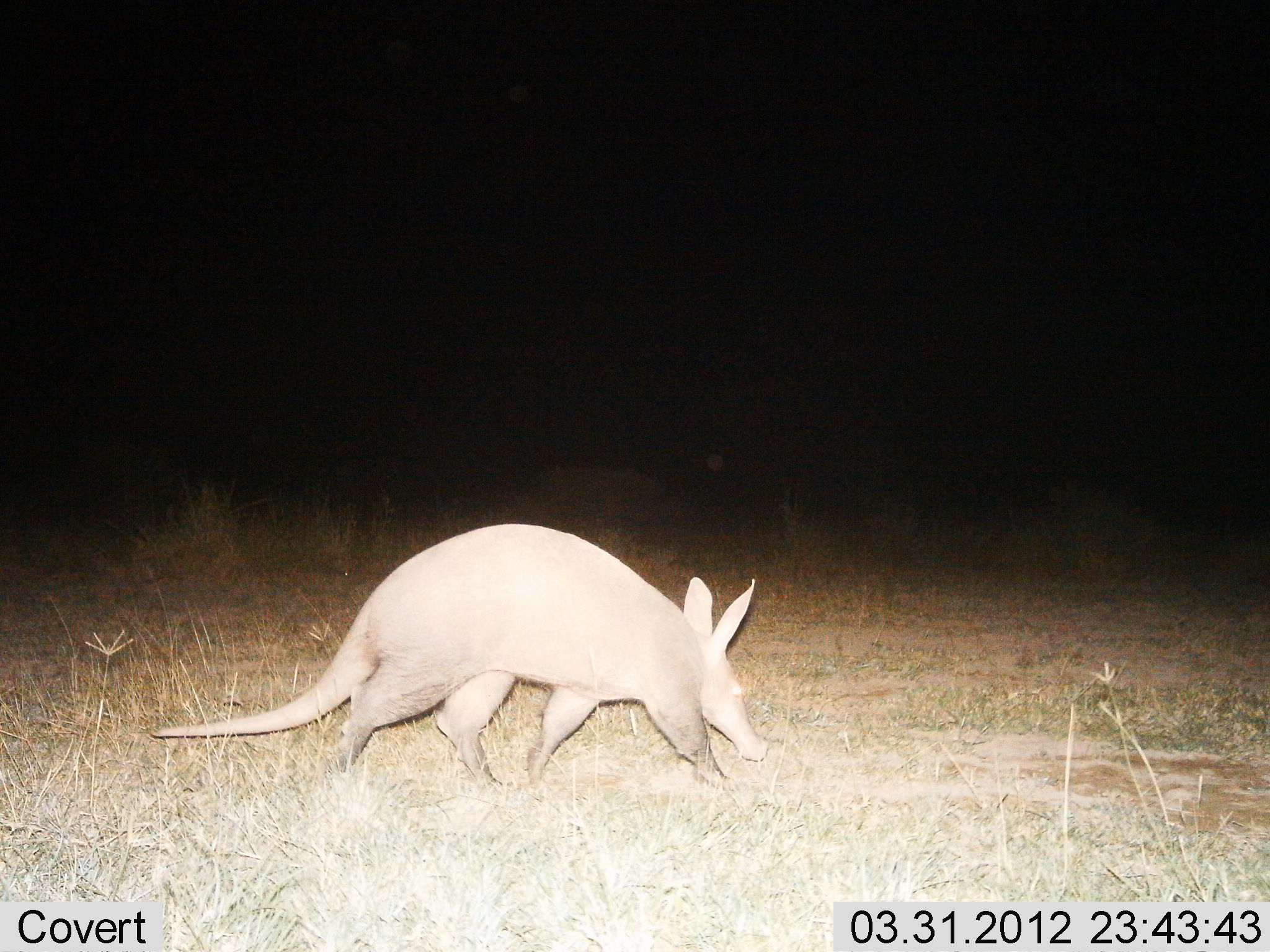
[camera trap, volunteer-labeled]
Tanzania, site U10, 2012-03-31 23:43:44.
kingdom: Animalia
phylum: Chordata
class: Mammalia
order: Tubulidentata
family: Orycteropodidae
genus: Orycteropus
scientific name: Orycteropus afer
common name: aardvark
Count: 1.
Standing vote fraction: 11%.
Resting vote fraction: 0%.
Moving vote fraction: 74%.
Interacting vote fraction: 0%.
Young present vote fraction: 0%.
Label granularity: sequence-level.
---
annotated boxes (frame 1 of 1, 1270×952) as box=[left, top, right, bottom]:
animal: box=[150, 522, 771, 792]